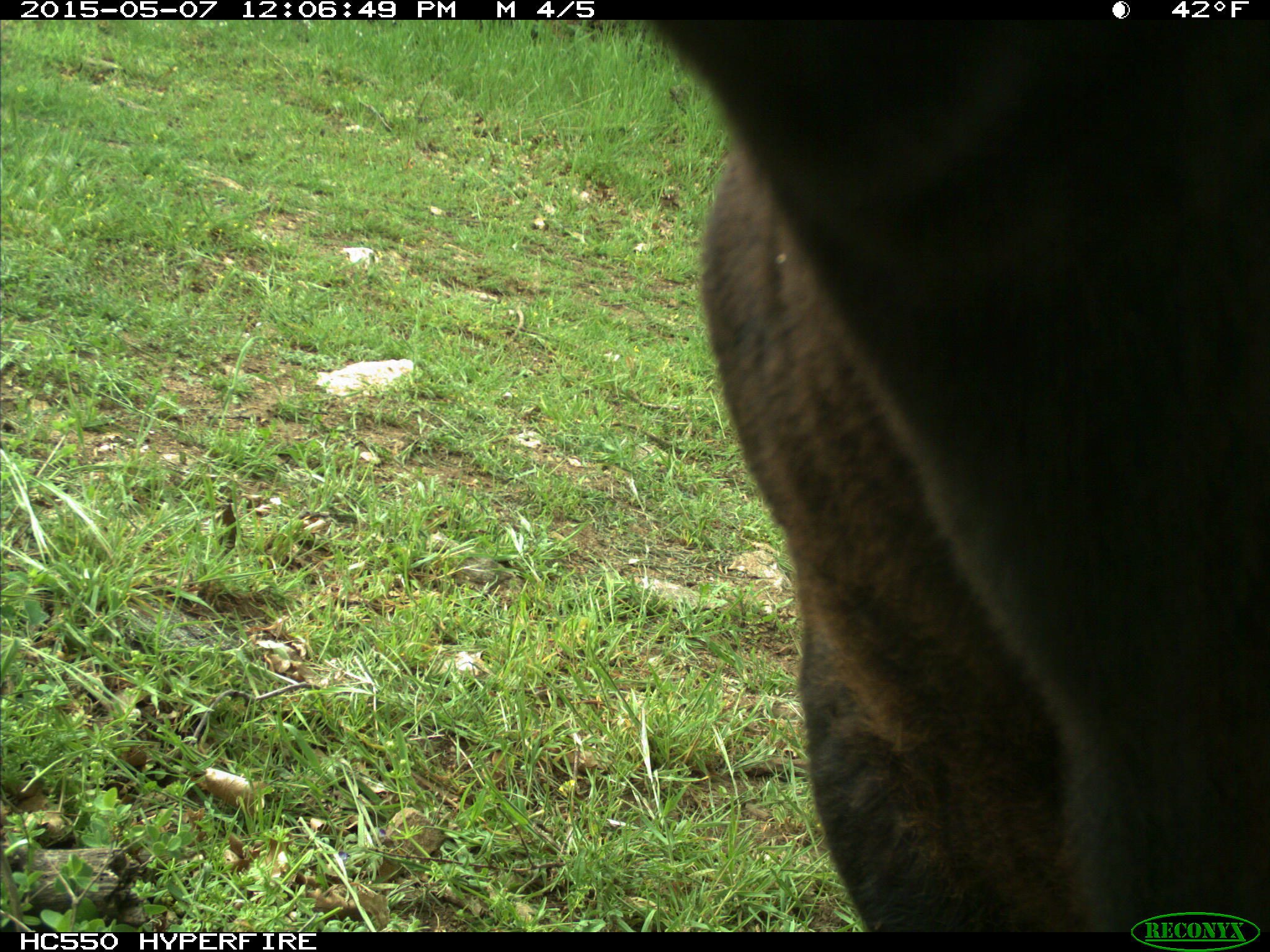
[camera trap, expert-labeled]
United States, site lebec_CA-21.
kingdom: Animalia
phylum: Chordata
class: Mammalia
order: Artiodactyla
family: Bovidae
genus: Bos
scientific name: Bos taurus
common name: domestic cow